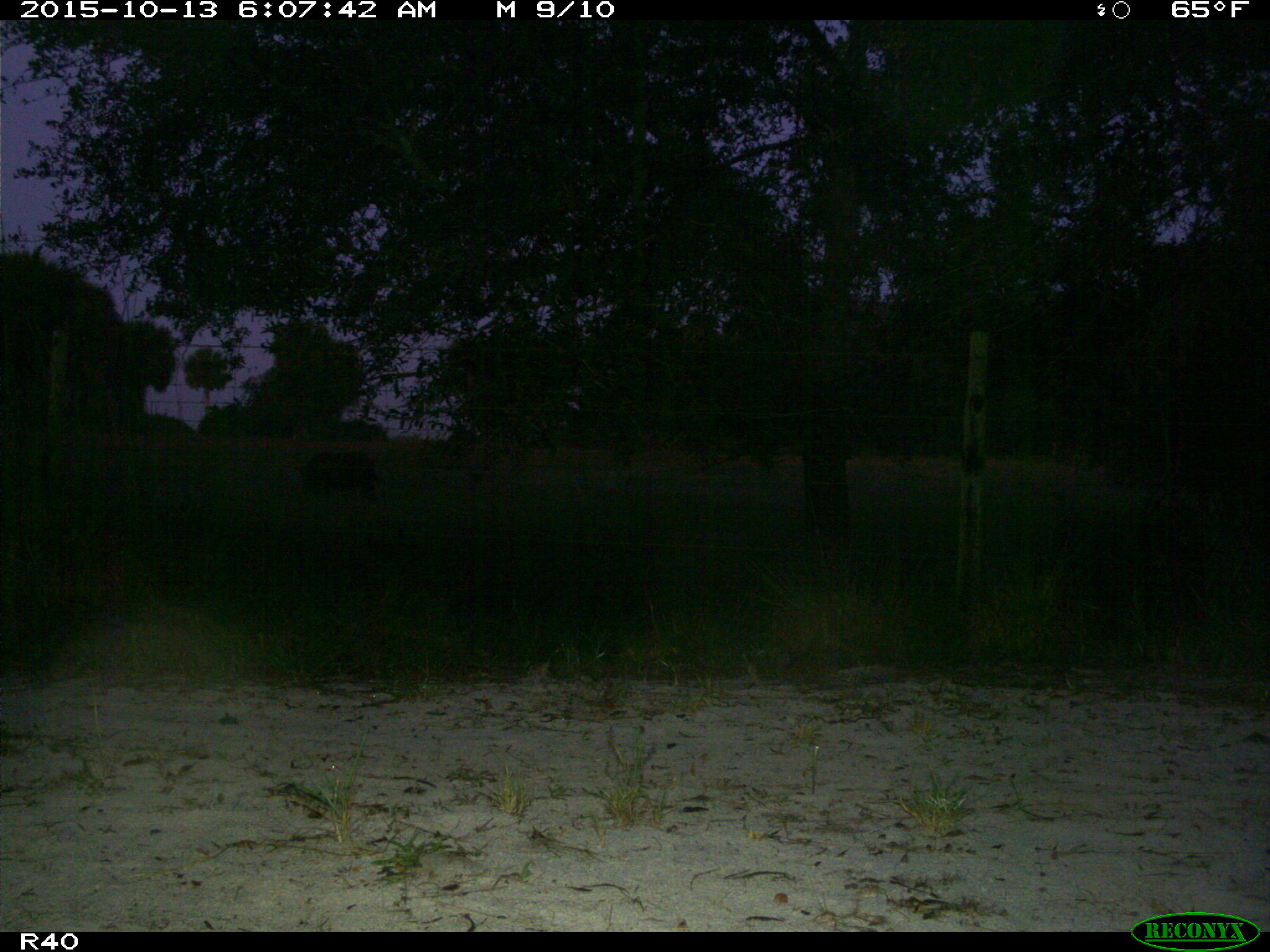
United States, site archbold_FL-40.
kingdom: Animalia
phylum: Chordata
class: Mammalia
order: Artiodactyla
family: Suidae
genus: Sus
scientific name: Sus scrofa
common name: wild boar